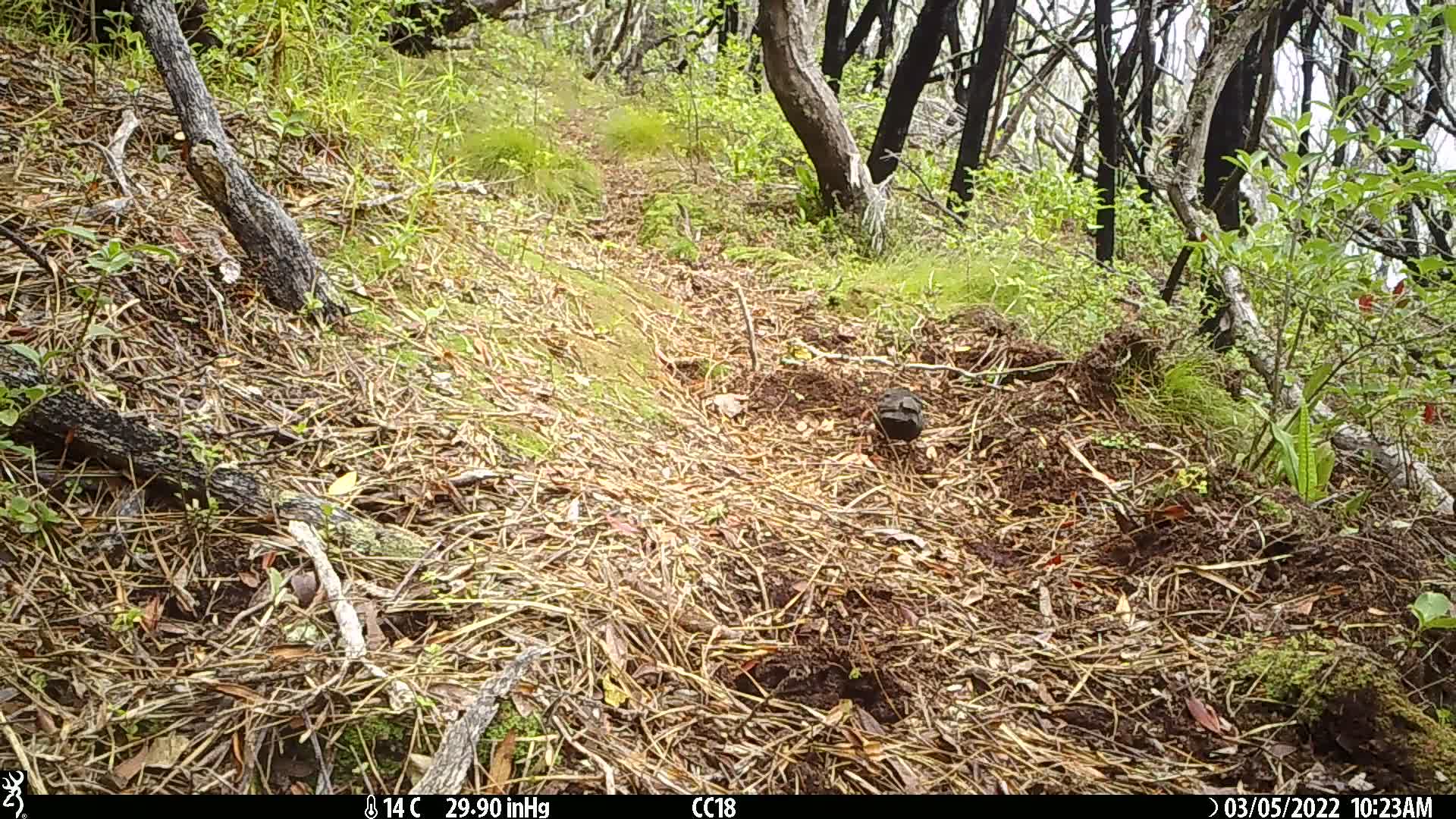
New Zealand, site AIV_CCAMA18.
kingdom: Animalia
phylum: Chordata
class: Aves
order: Passeriformes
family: Turdidae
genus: Turdus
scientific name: Turdus merula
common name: eurasian blackbird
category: blackbird